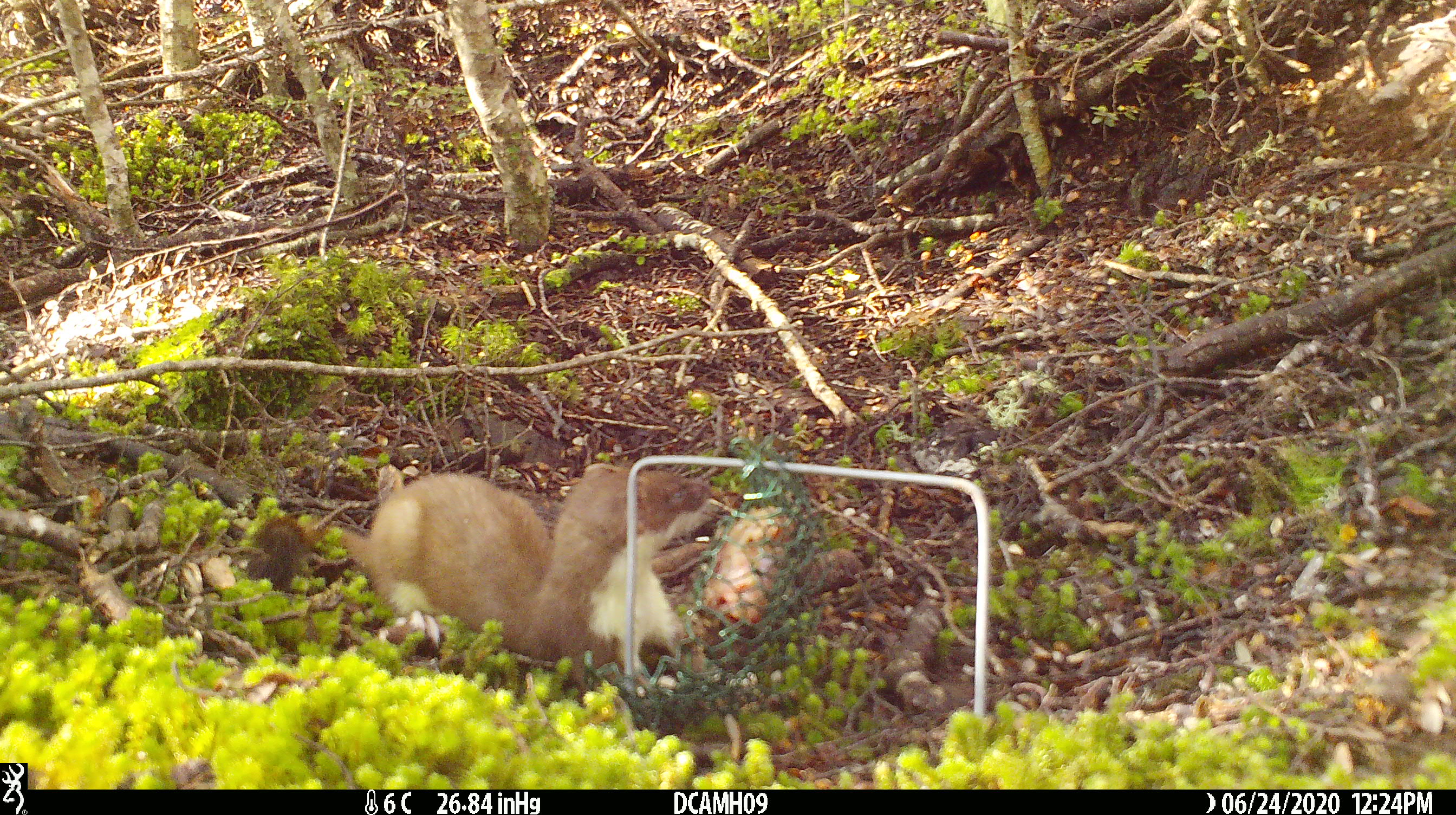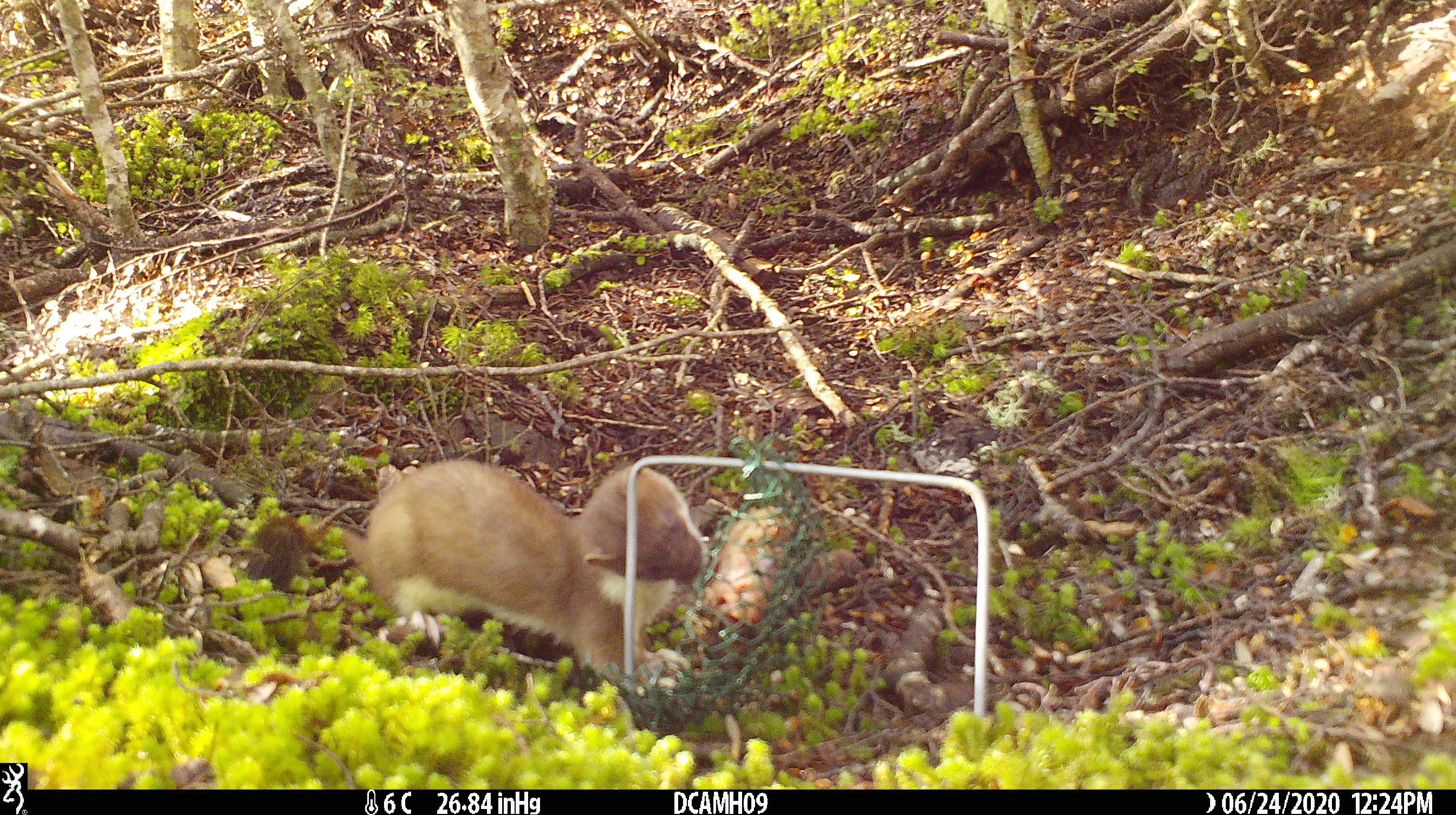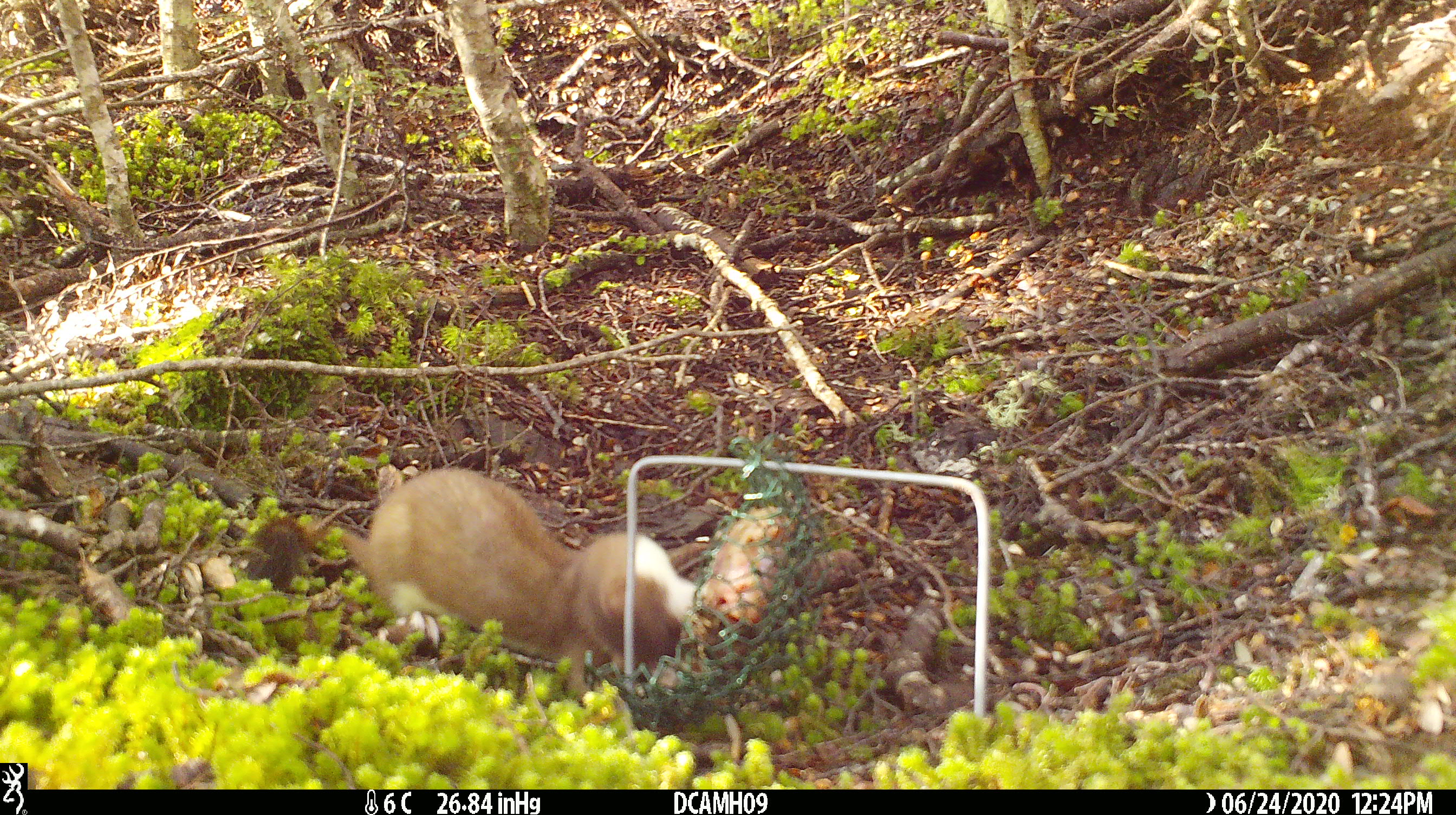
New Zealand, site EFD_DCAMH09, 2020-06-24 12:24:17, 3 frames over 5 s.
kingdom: Animalia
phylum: Chordata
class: Mammalia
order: Carnivora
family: Mustelidae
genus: Mustela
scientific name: Mustela erminea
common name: stoat